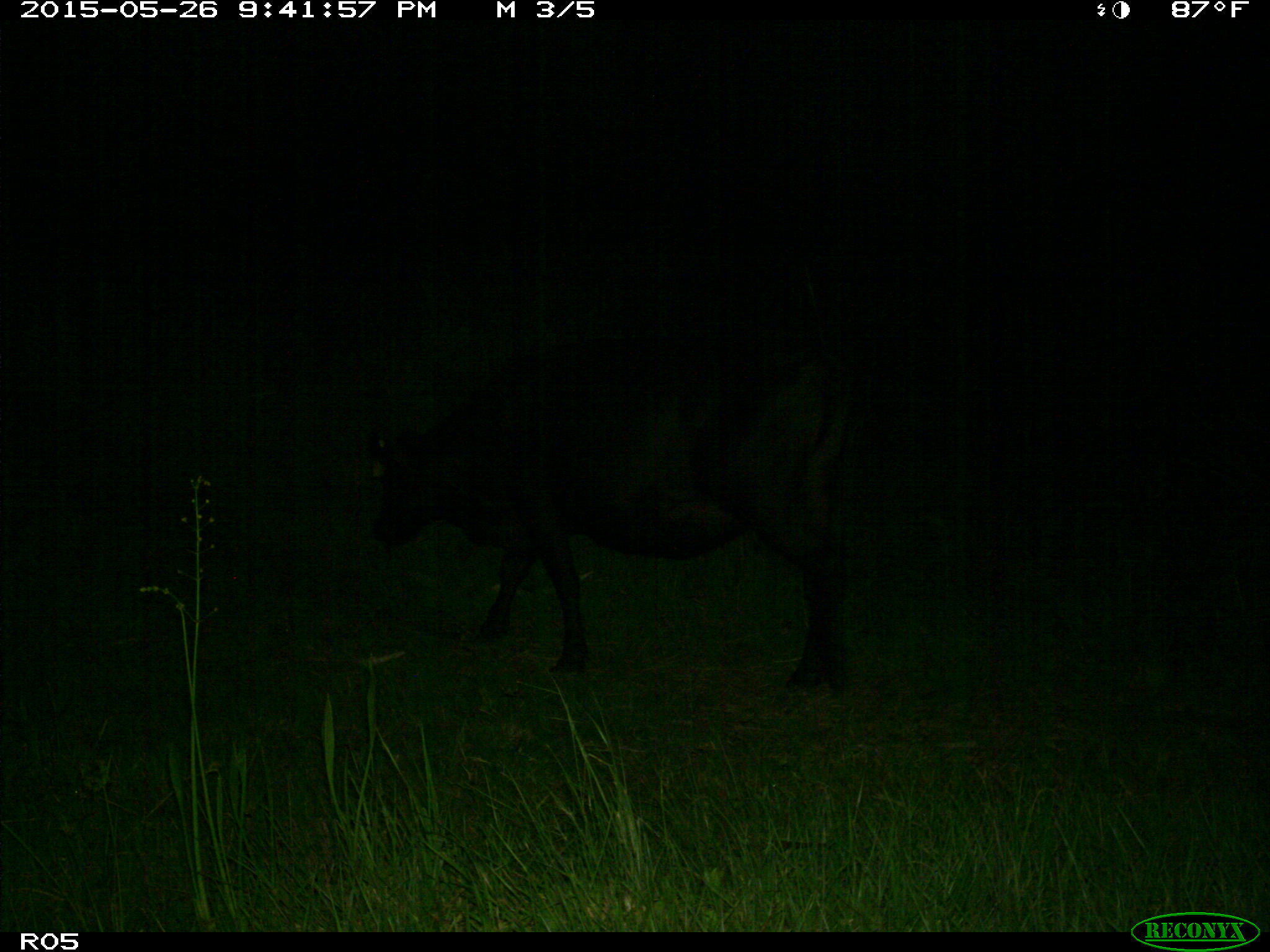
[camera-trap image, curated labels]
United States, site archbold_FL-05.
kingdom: Animalia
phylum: Chordata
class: Mammalia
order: Artiodactyla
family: Bovidae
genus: Bos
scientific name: Bos taurus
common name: domestic cow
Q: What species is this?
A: Bos taurus (domestic cow).